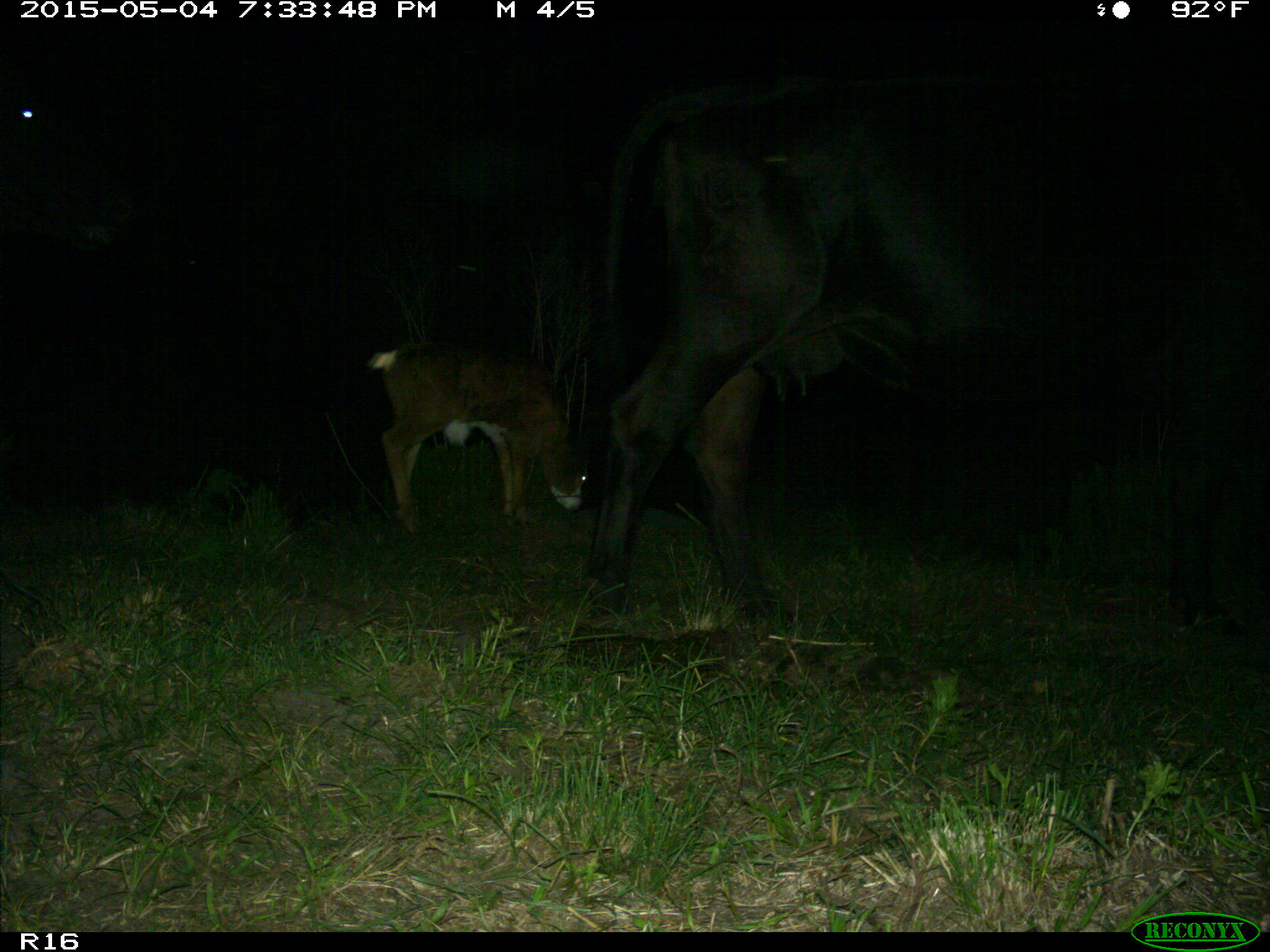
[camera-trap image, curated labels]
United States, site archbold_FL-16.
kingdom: Animalia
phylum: Chordata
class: Mammalia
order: Artiodactyla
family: Bovidae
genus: Bos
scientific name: Bos taurus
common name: domestic cow